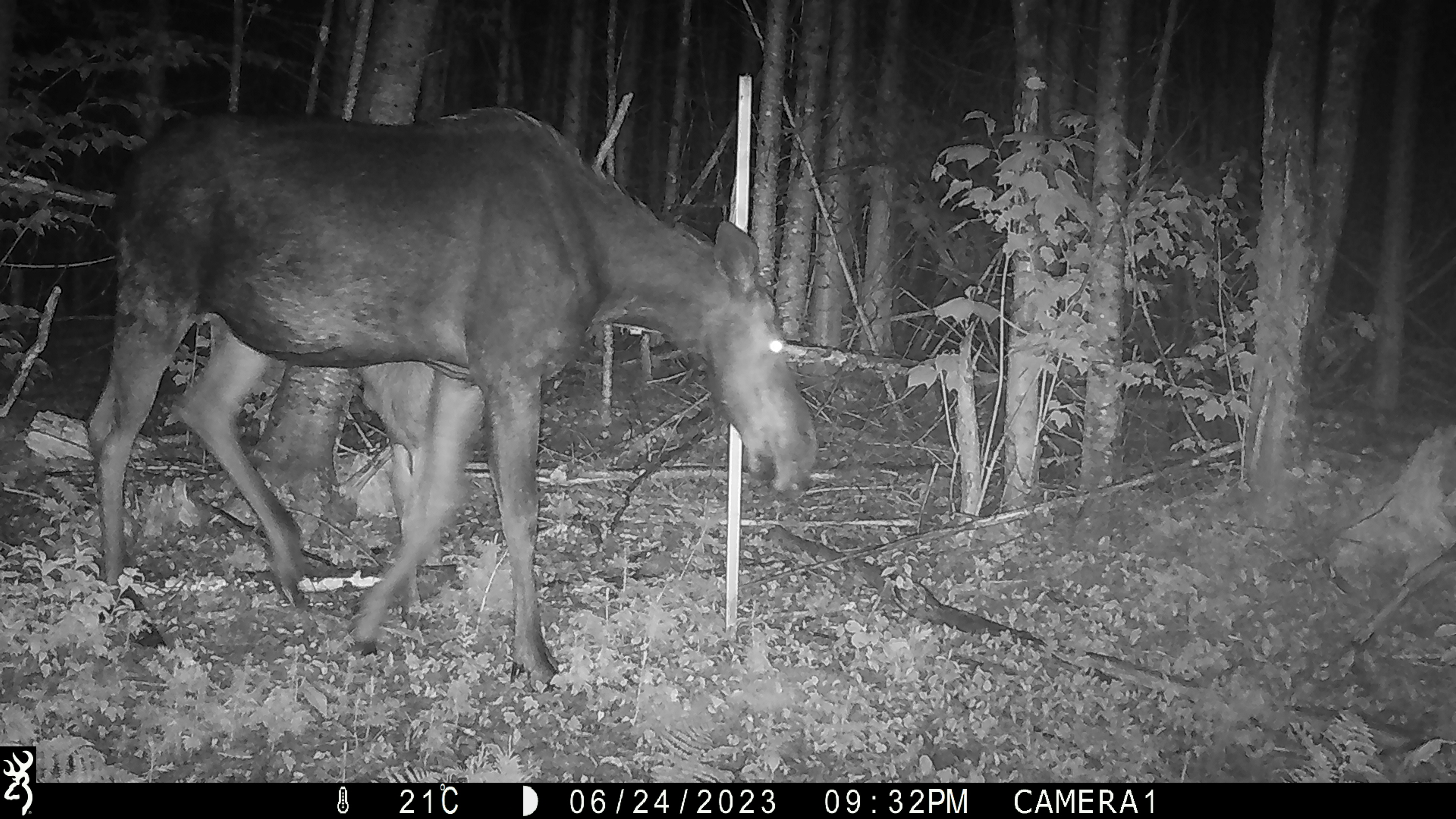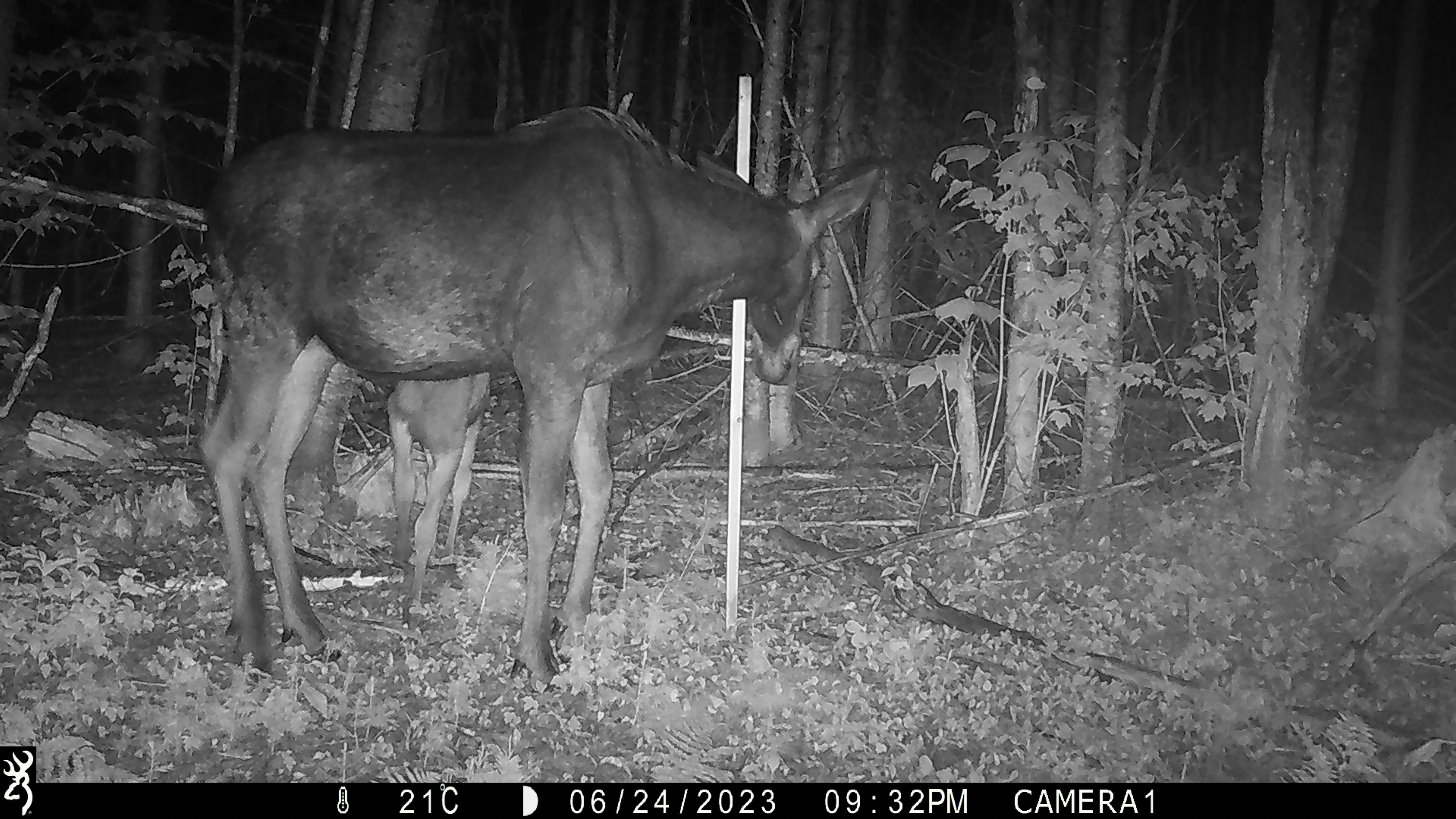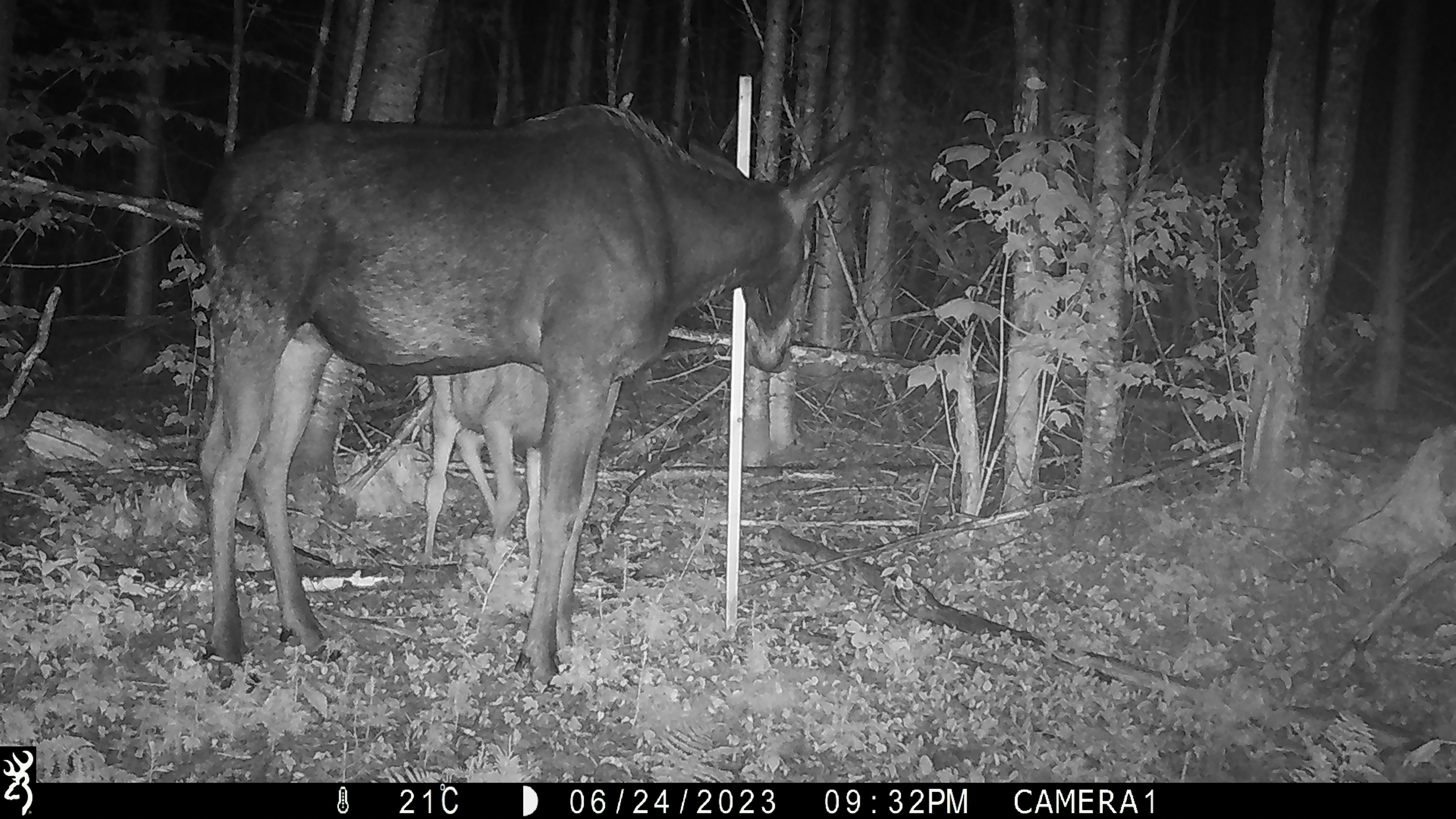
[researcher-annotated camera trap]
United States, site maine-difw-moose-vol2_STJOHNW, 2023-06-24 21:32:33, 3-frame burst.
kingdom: Animalia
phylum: Chordata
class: Mammalia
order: Artiodactyla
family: Cervidae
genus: Alces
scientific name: Alces alces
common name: moose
Moose (Alces alces).